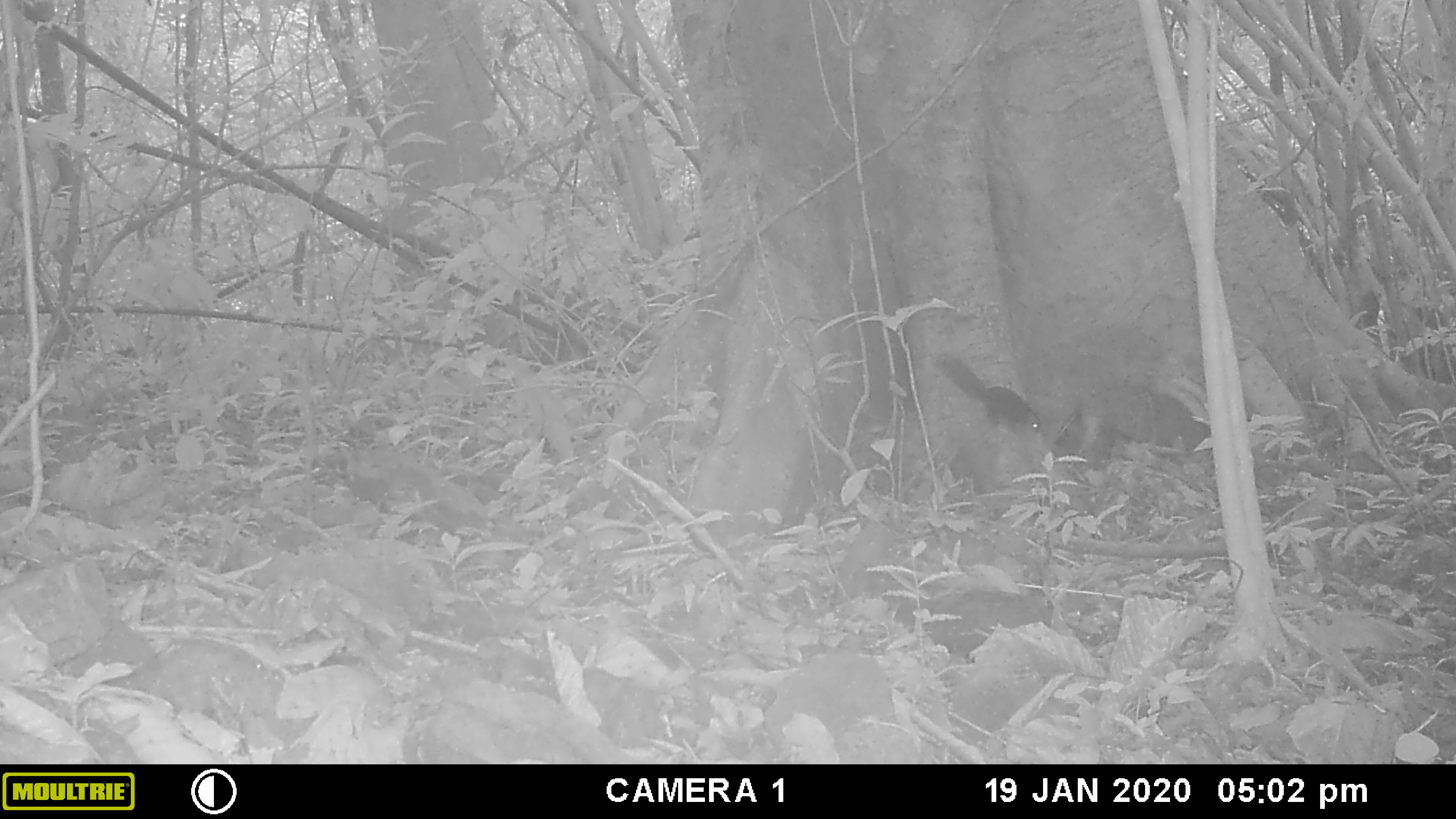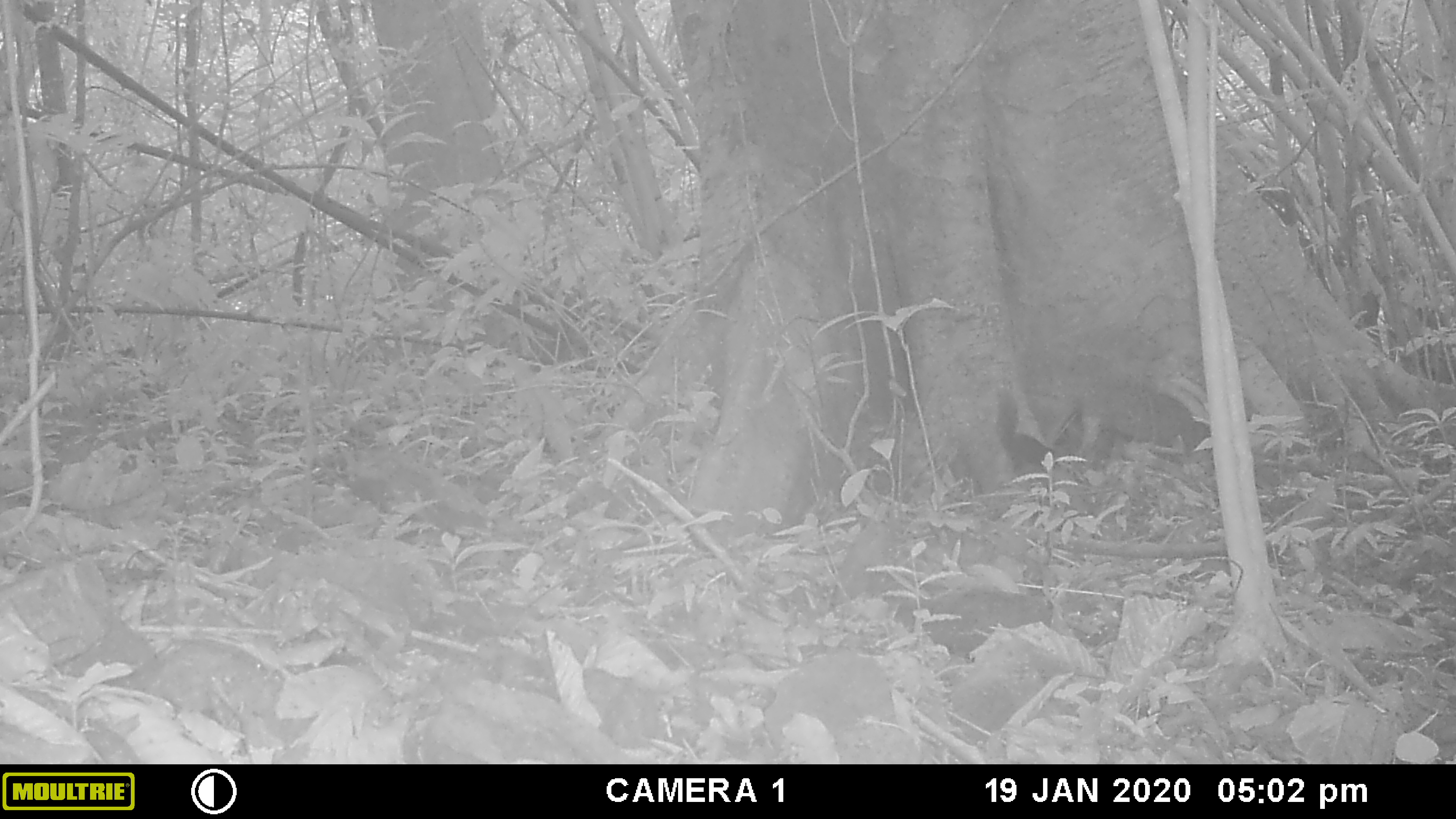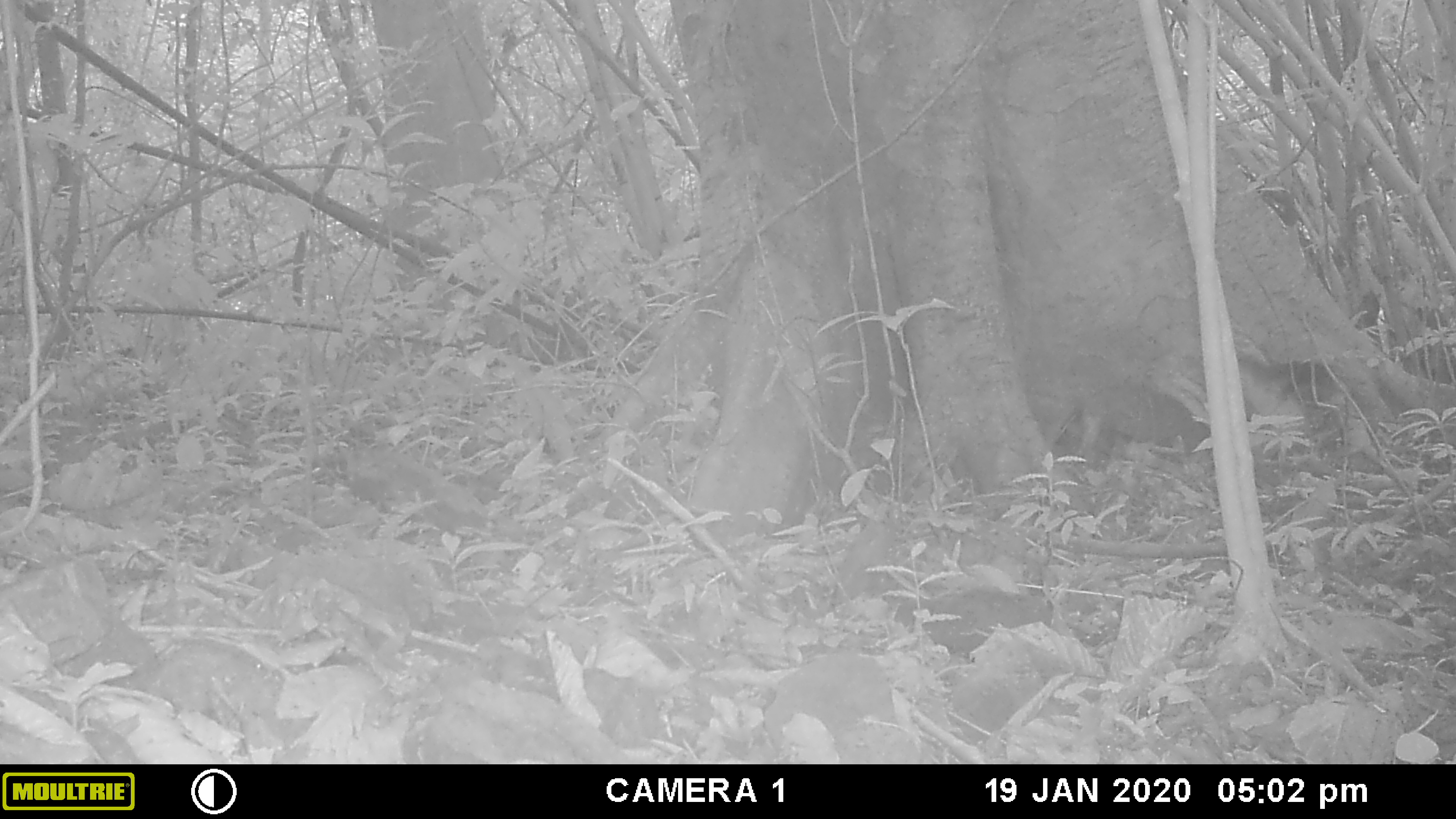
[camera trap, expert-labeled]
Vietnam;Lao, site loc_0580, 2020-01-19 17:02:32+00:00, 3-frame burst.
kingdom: Animalia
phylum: Chordata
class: Mammalia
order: Rodentia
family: Sciuridae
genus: Sciurus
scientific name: Sciurus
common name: squirrel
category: unidentified squirrel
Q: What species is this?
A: Unidentified squirrel (squirrel) (Sciurus).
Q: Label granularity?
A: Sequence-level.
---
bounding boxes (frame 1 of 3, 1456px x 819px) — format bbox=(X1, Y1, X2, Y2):
unidentified squirrel: bbox=(1048, 379, 1211, 459); bbox=(933, 349, 1040, 434)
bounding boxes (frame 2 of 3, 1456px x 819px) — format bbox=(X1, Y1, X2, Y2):
unidentified squirrel: bbox=(997, 391, 1056, 476)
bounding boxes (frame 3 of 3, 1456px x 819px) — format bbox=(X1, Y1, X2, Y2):
unidentified squirrel: bbox=(1236, 354, 1338, 416)